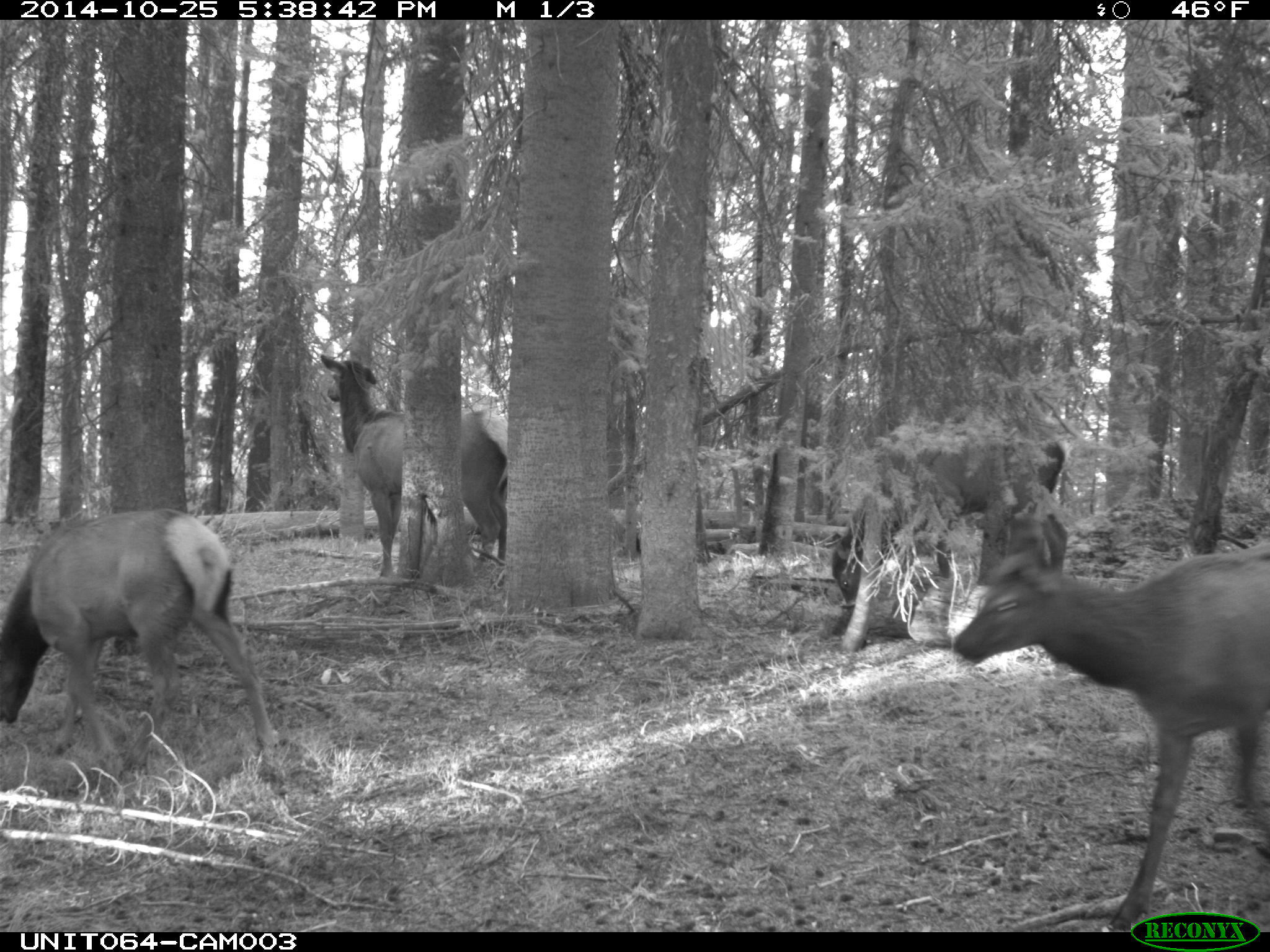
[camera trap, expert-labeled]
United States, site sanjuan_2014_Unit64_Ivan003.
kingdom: Animalia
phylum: Chordata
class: Mammalia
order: Artiodactyla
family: Cervidae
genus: Cervus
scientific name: Cervus elaphus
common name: red deer